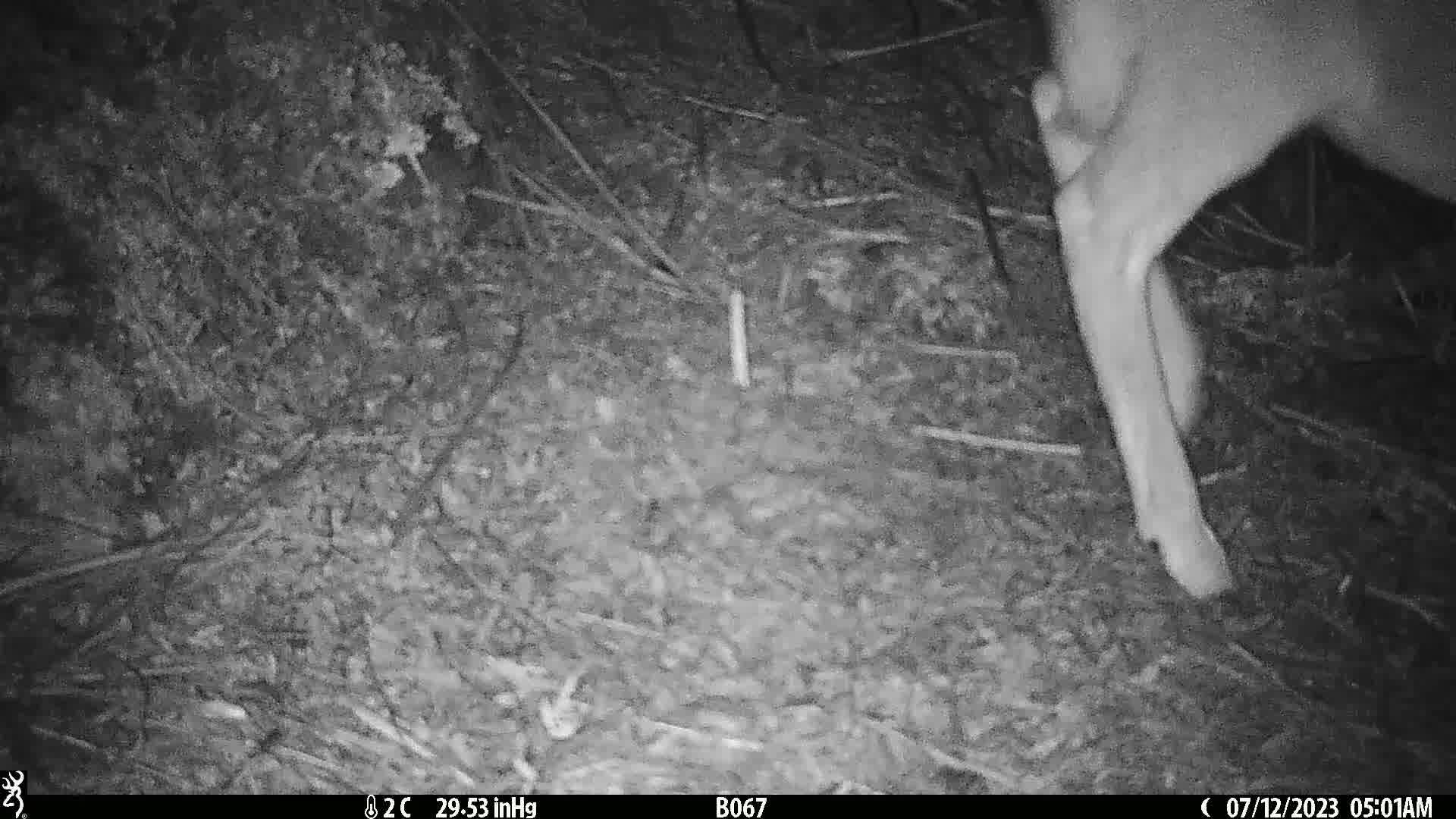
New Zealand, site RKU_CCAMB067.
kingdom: Animalia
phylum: Chordata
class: Mammalia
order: Artiodactyla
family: Cervidae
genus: Odocoileus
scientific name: Odocoileus virginianus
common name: white-tailed deer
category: white tailed deer